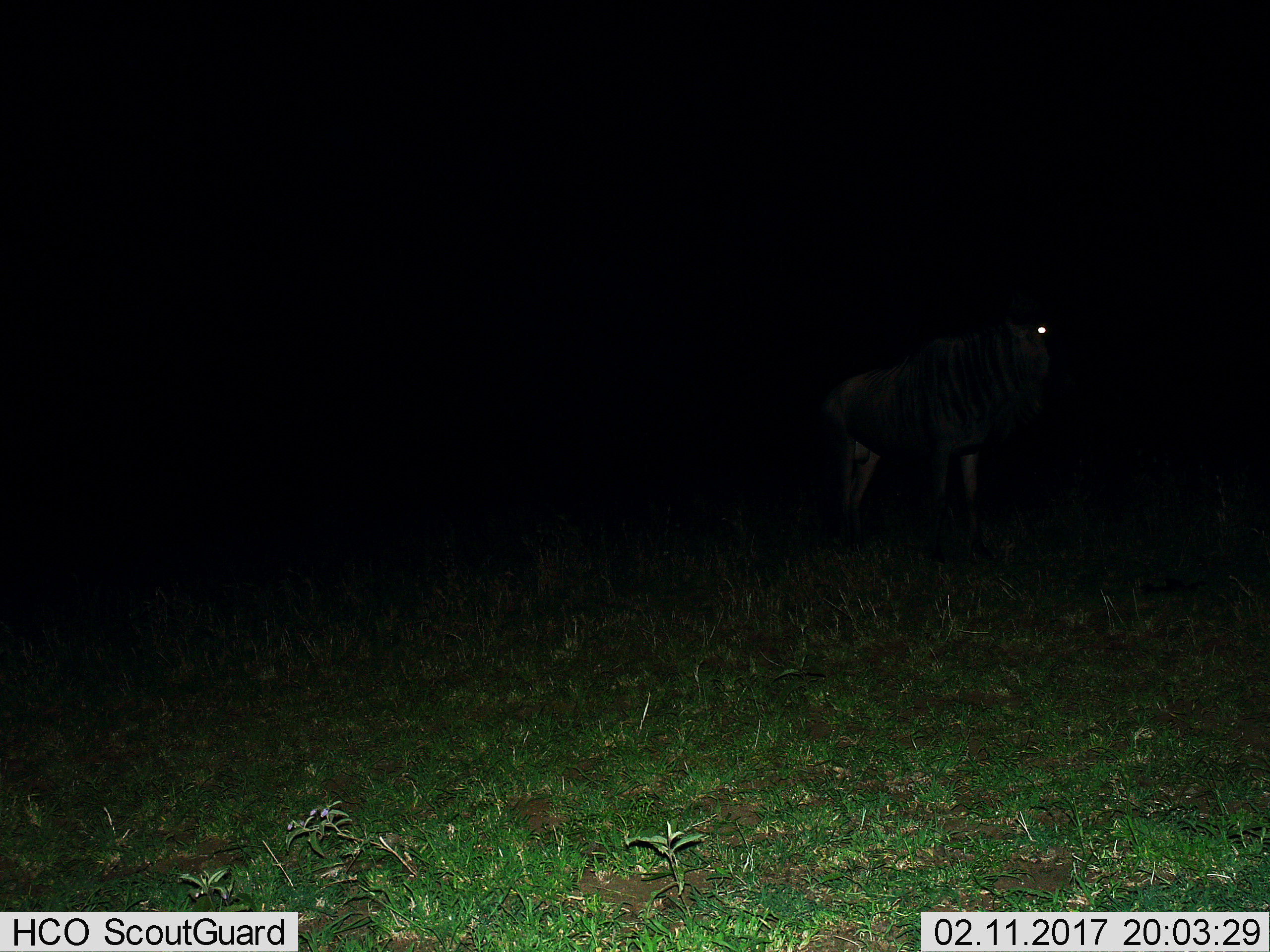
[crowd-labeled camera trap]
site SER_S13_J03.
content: unidentified animal